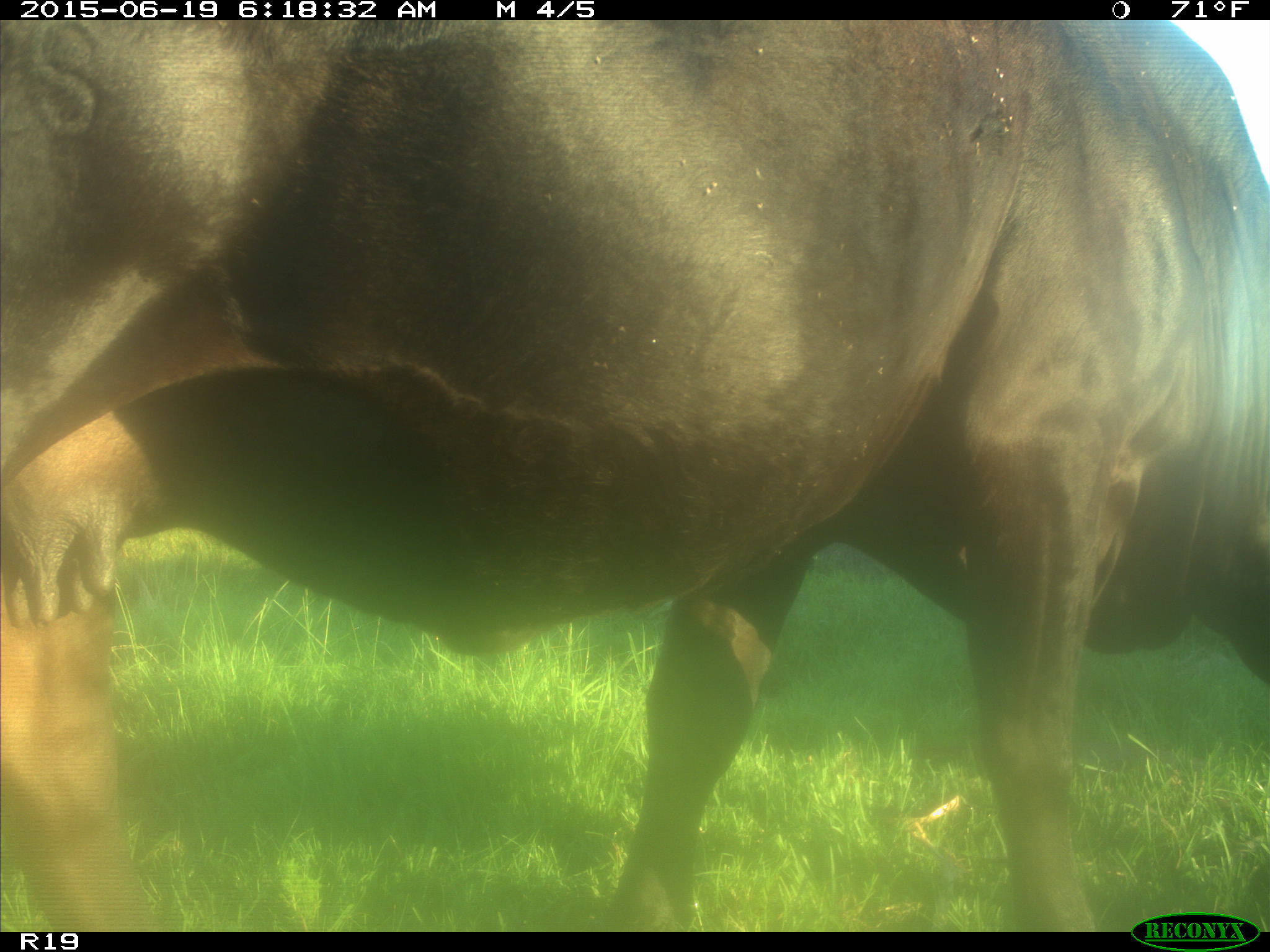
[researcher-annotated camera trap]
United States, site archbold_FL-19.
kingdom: Animalia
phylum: Chordata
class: Mammalia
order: Artiodactyla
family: Bovidae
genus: Bos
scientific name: Bos taurus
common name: domestic cow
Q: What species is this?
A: Bos taurus (domestic cow).